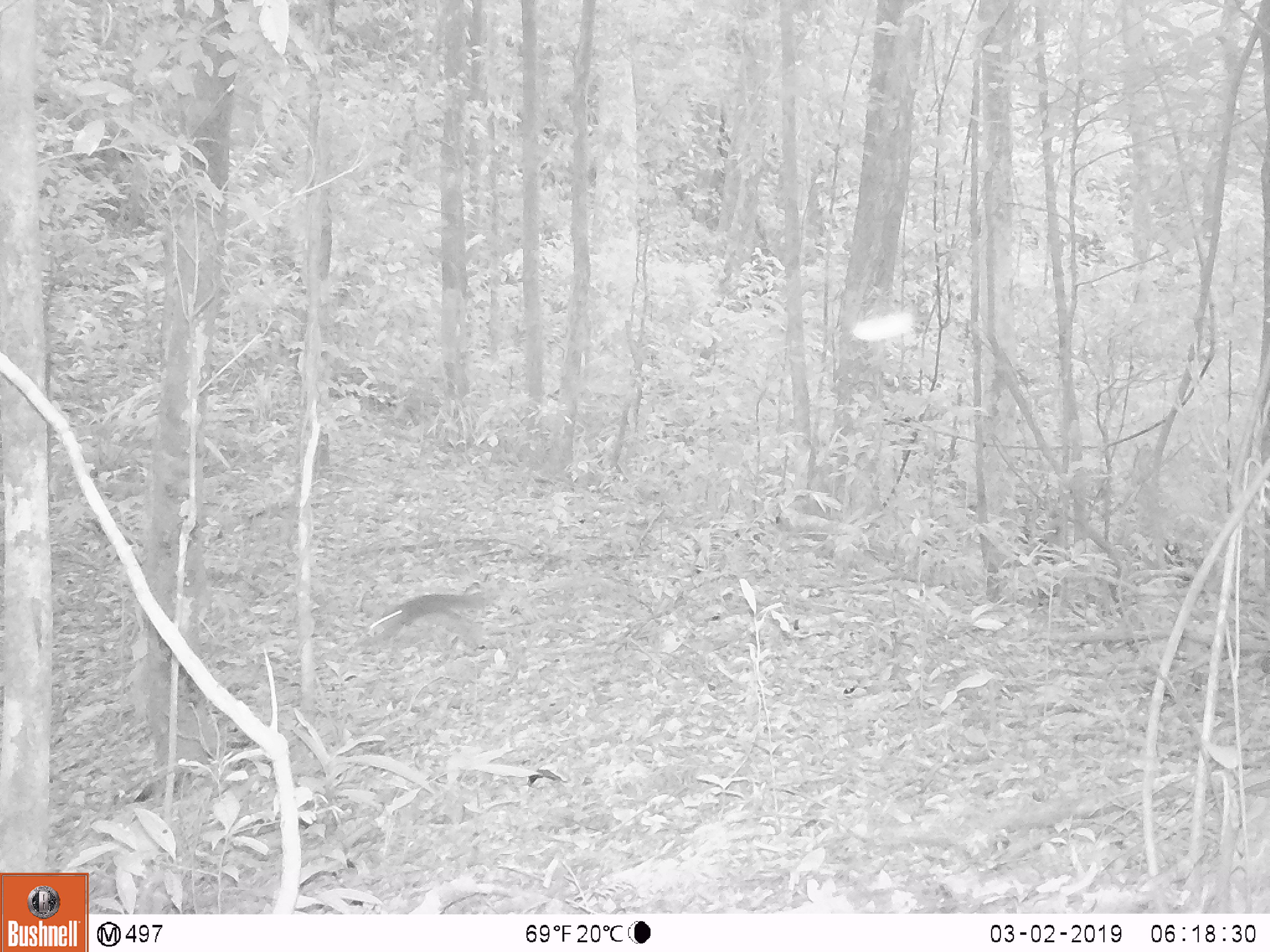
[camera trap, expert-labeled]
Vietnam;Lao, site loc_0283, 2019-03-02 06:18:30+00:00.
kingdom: Animalia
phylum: Chordata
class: Mammalia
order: Rodentia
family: Sciuridae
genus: Sciurus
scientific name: Sciurus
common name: squirrel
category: unidentified squirrel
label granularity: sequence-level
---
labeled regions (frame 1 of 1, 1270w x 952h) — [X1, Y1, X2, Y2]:
unidentified squirrel: [354, 592, 484, 647]